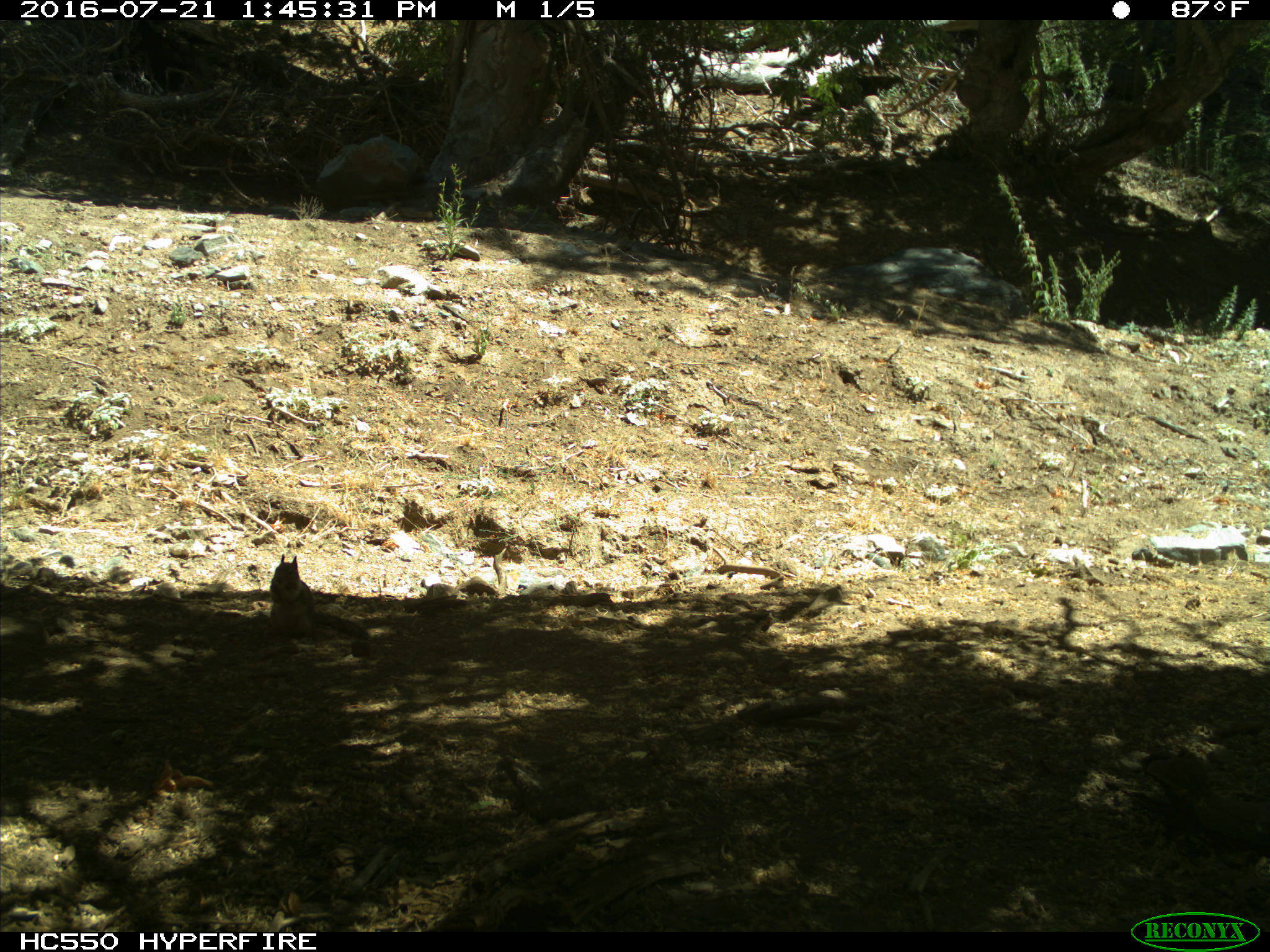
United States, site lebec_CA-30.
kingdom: Animalia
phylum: Chordata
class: Mammalia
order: Rodentia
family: Sciuridae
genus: Otospermophilus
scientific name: Otospermophilus beecheyi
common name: california ground squirrel